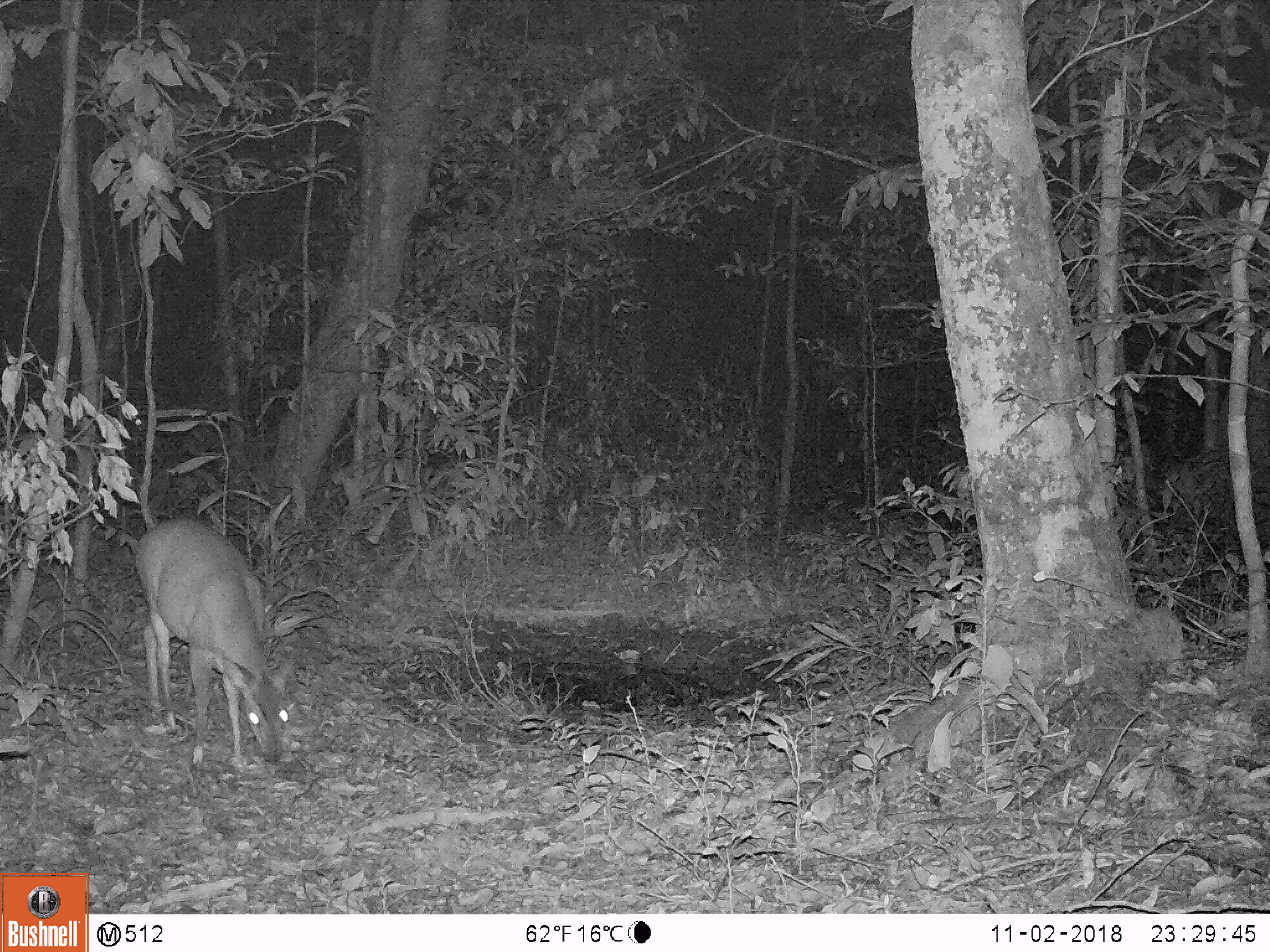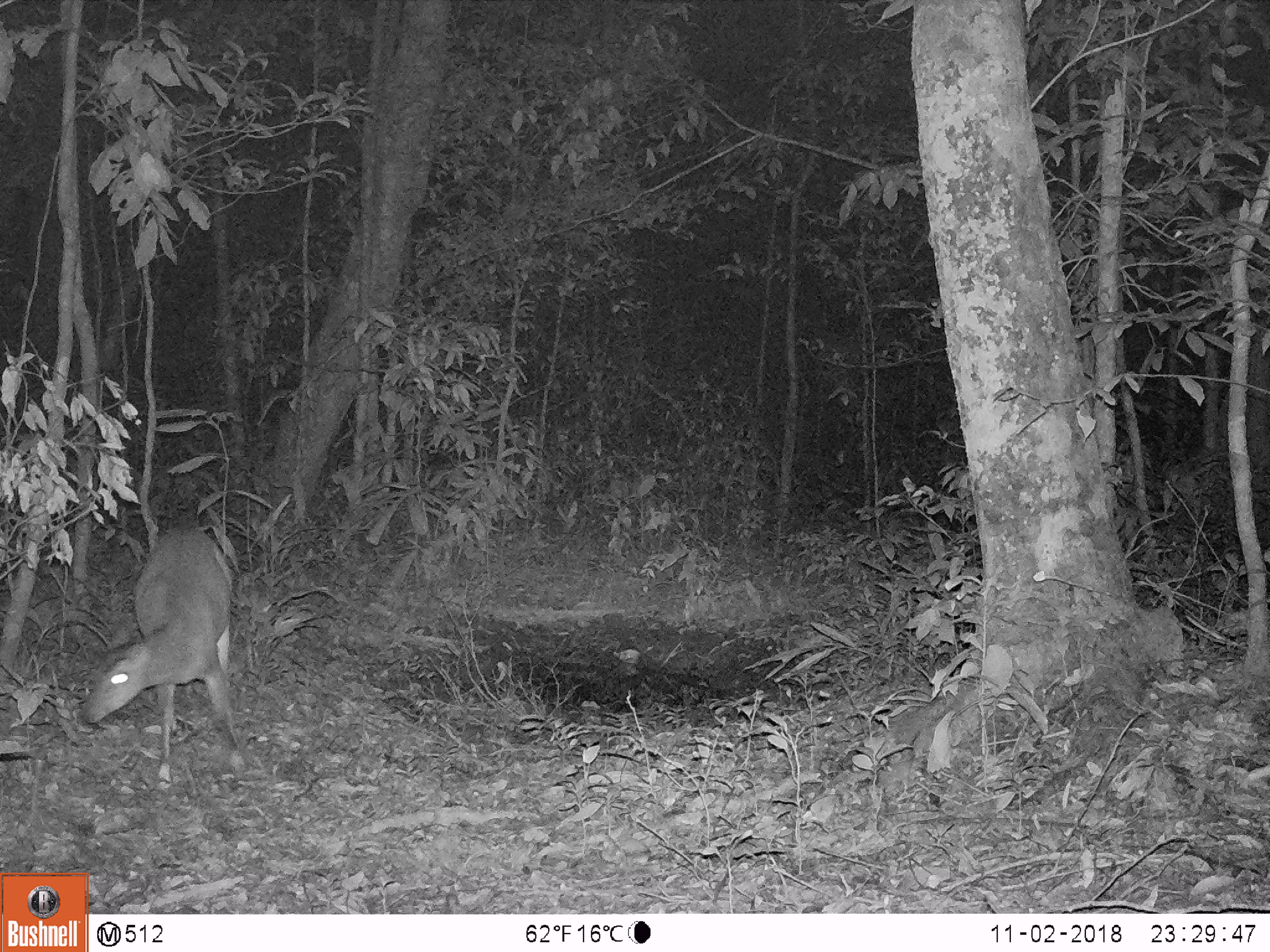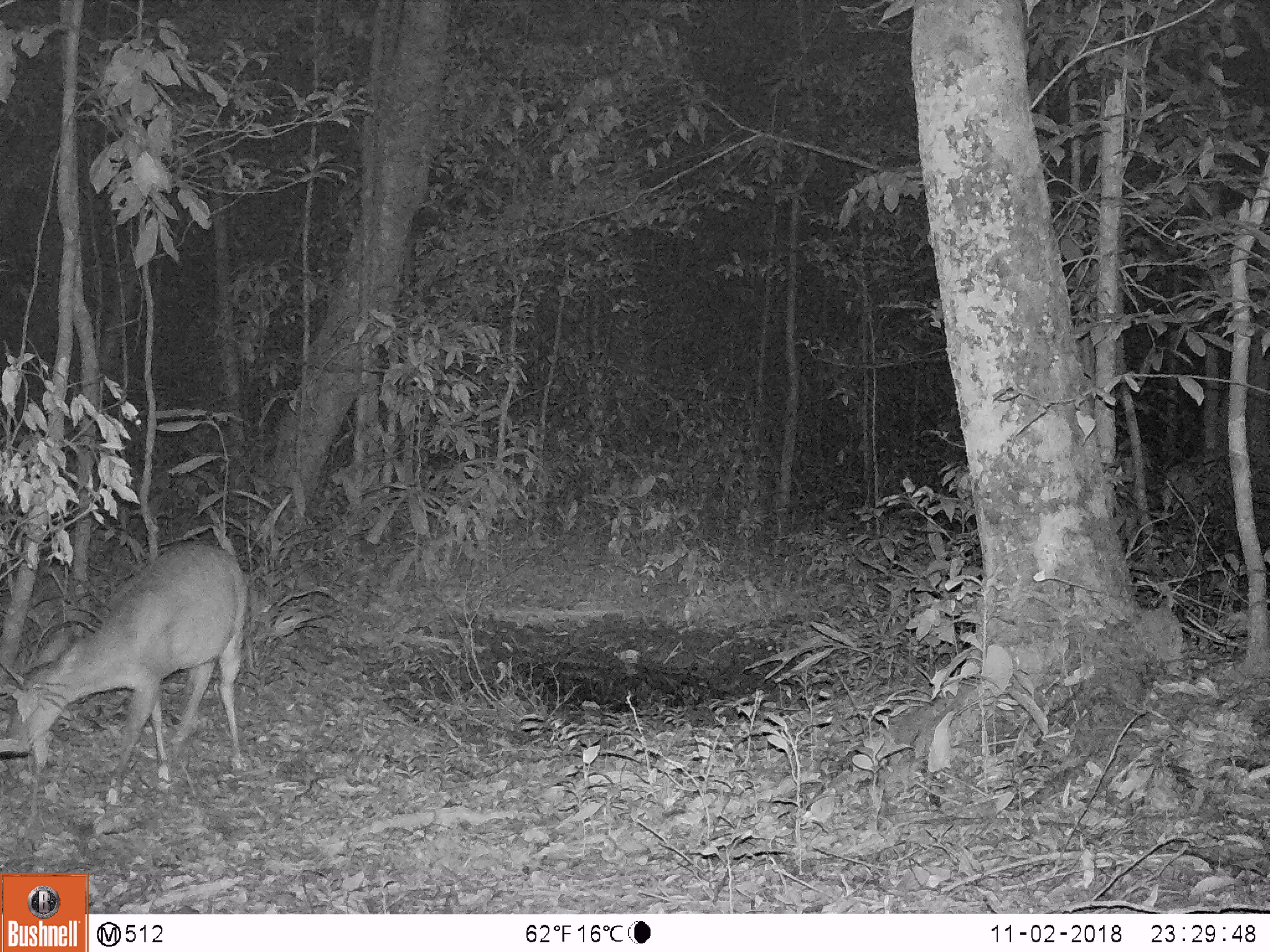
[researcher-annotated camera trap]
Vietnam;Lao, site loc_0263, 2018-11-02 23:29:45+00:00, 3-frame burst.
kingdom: Animalia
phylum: Chordata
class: Mammalia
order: Artiodactyla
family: Cervidae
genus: Muntiacus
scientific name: Muntiacus vuquangensis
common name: large-antlered muntjac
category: large antlered muntjac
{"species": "large antlered muntjac (large-antlered muntjac) (Muntiacus vuquangensis)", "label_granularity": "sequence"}